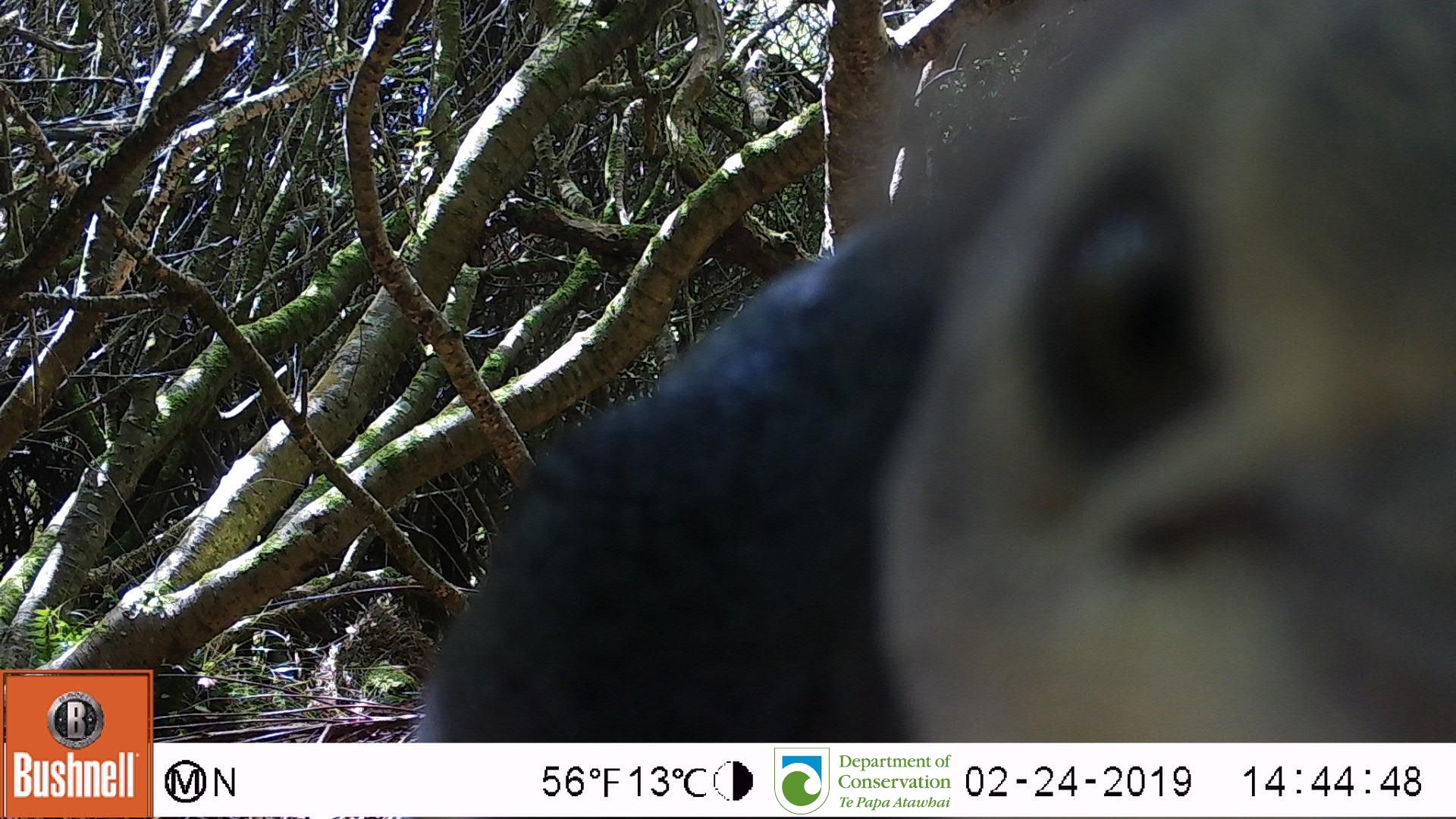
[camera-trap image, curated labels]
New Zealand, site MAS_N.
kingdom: Animalia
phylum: Chordata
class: Aves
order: Sphenisciformes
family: Spheniscidae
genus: Megadyptes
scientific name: Megadyptes antipodes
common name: yellow-eyed penguin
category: yellow eyed penguin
Yellow eyed penguin (yellow-eyed penguin) (Megadyptes antipodes).